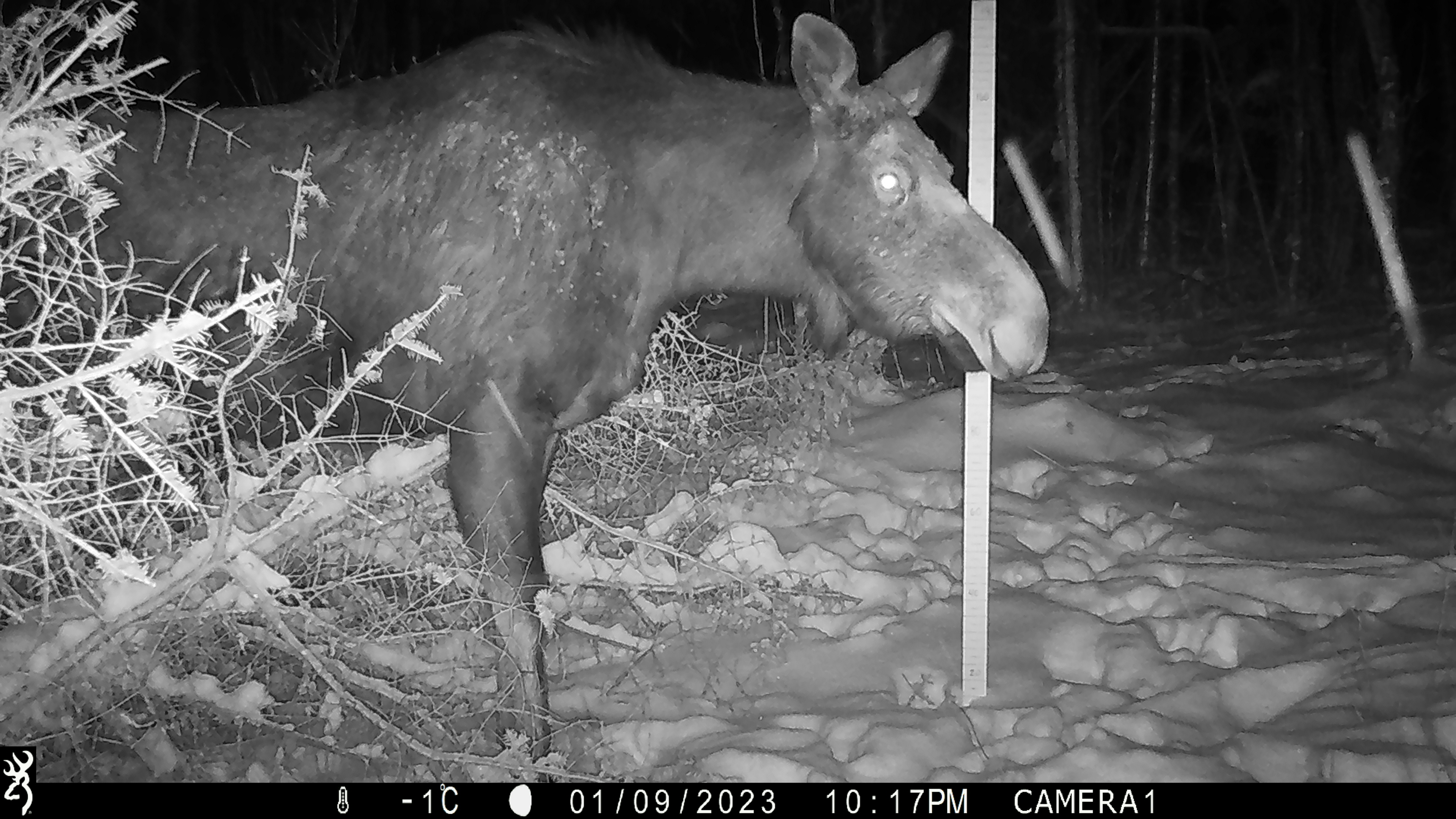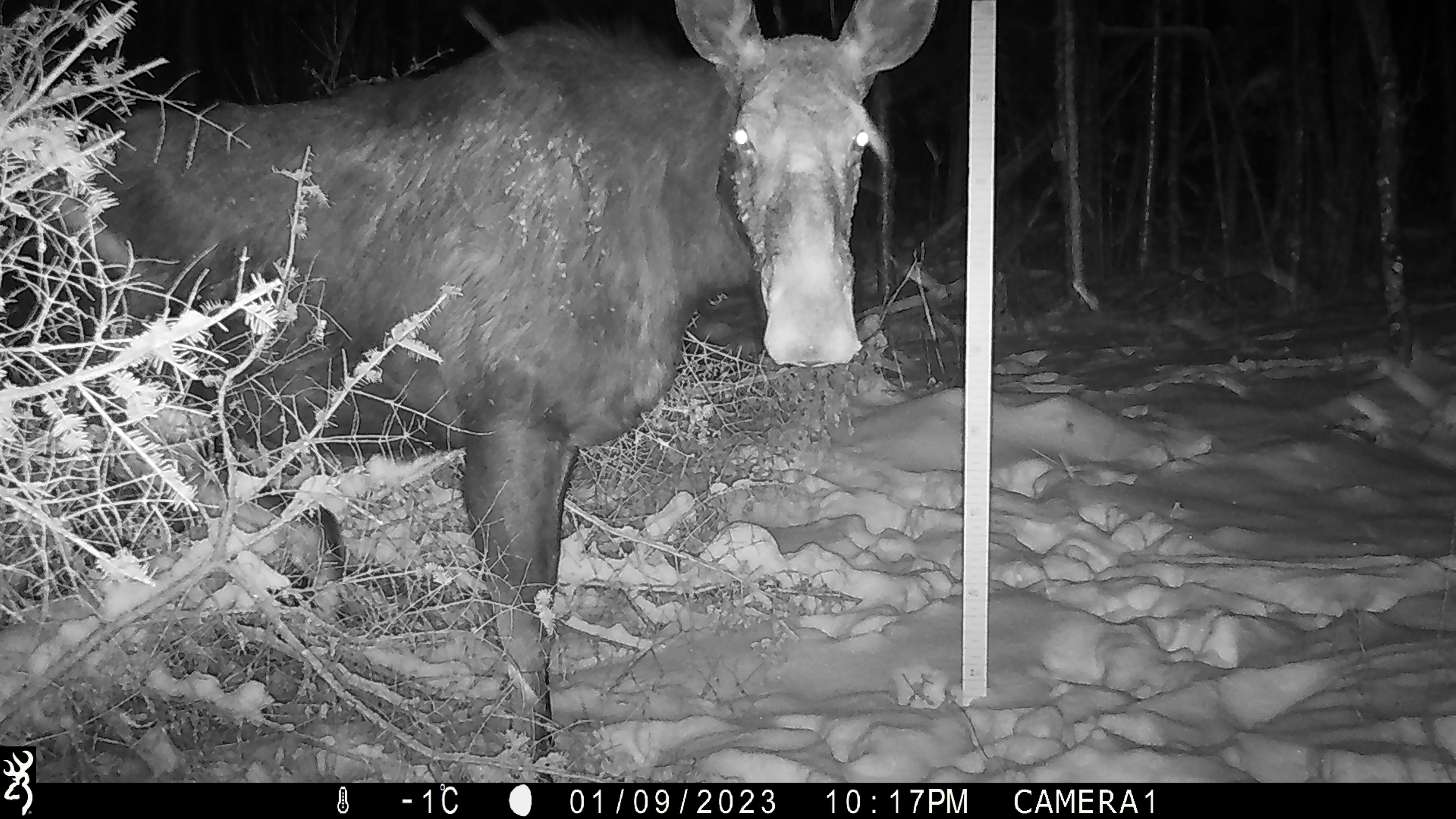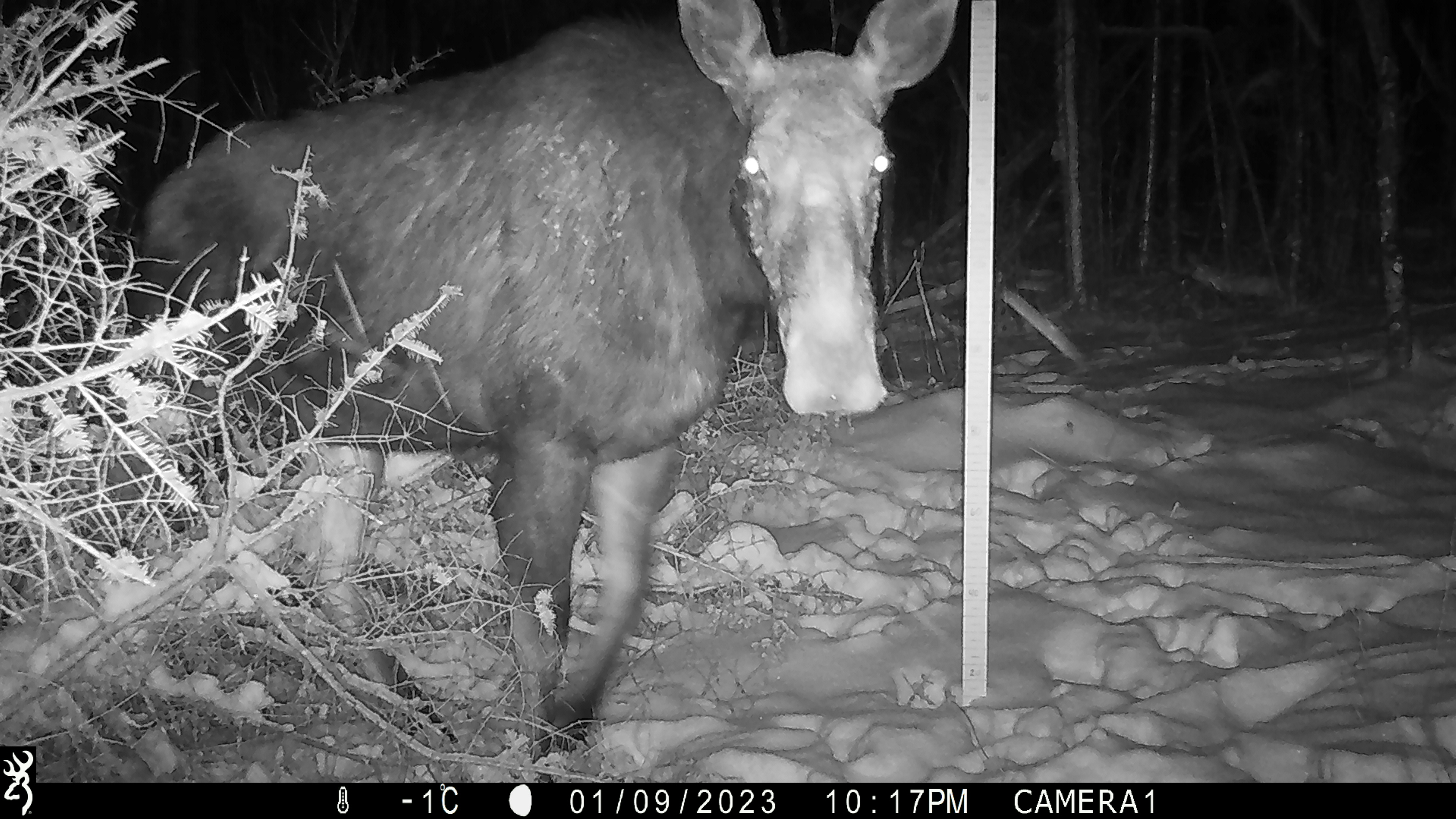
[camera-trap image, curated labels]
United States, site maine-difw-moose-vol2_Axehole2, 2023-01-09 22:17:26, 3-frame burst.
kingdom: Animalia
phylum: Chordata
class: Mammalia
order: Artiodactyla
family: Cervidae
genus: Alces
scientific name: Alces alces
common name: moose